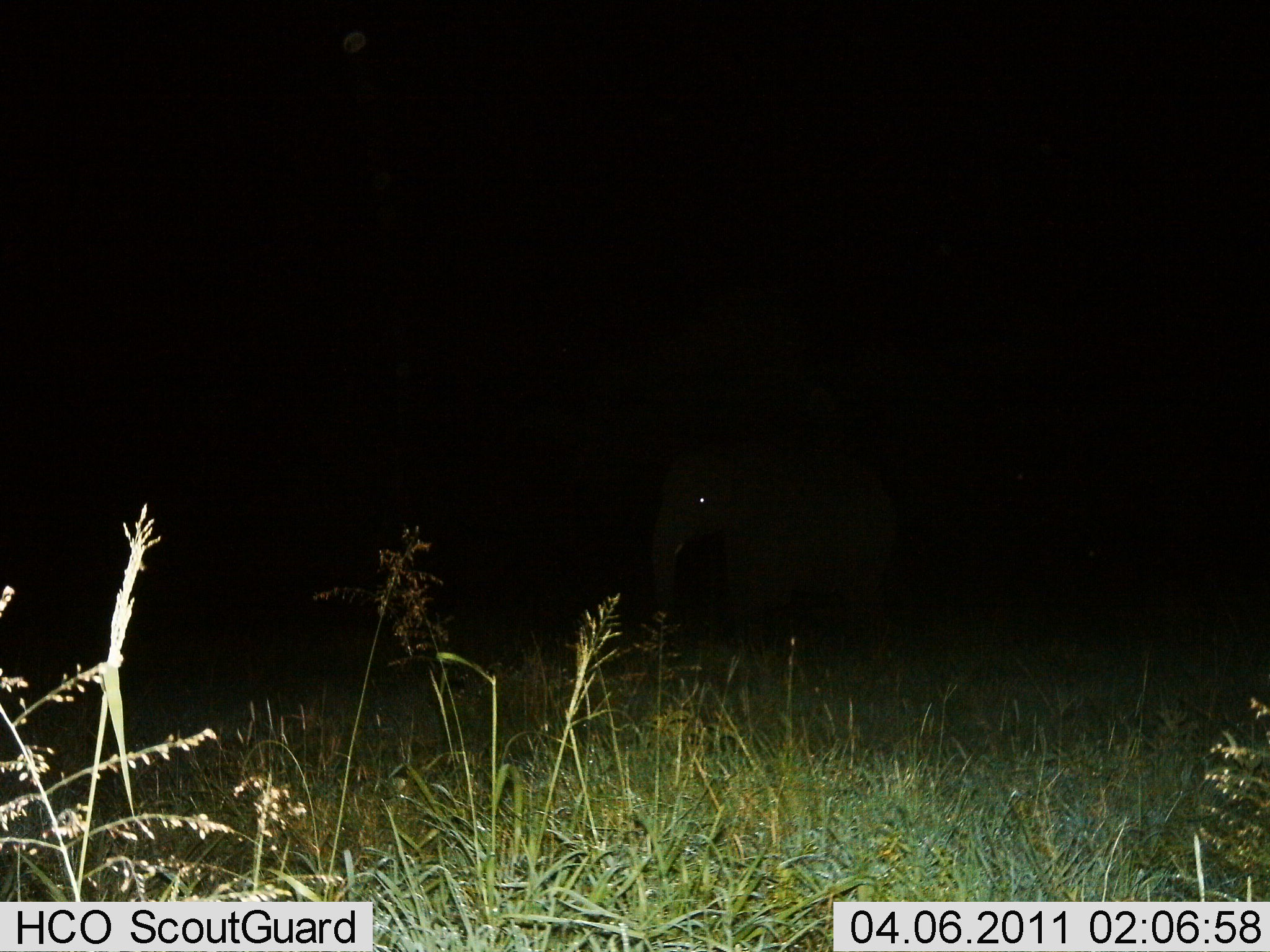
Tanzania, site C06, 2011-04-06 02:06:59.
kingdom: Animalia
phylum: Chordata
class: Mammalia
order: Proboscidea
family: Elephantidae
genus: Loxodonta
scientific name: Loxodonta africana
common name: african bush elephant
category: elephant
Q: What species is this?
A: Elephant (african bush elephant) (Loxodonta africana).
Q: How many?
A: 1.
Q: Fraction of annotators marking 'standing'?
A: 60%.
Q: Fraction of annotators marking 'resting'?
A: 0%.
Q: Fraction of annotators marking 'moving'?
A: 40%.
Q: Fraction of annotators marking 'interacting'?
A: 0%.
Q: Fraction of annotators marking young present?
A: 0%.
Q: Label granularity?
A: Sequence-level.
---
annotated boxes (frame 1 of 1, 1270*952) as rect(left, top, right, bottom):
animal: rect(647, 446, 901, 662)